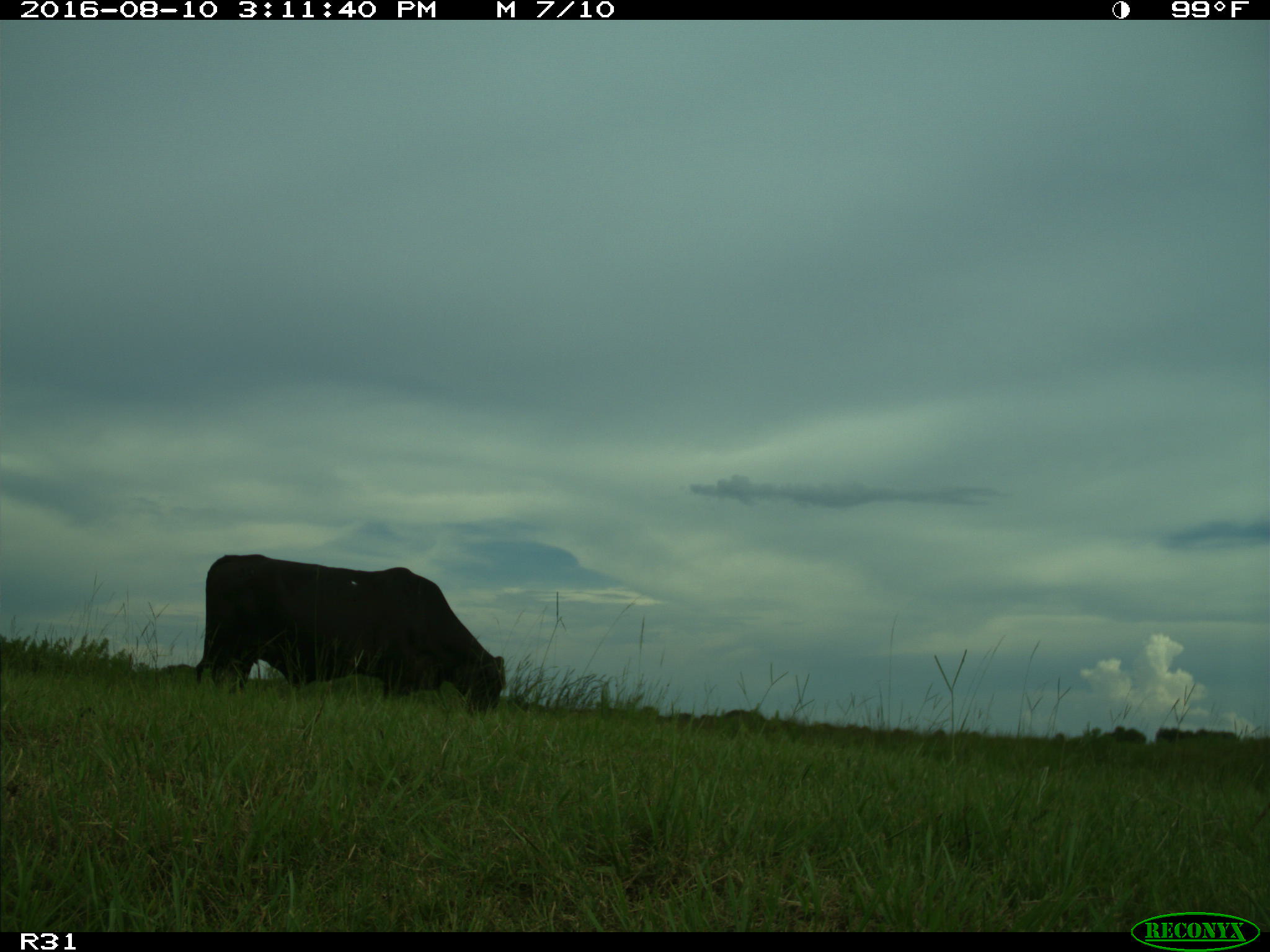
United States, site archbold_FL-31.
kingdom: Animalia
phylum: Chordata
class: Mammalia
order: Artiodactyla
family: Bovidae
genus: Bos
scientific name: Bos taurus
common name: domestic cow